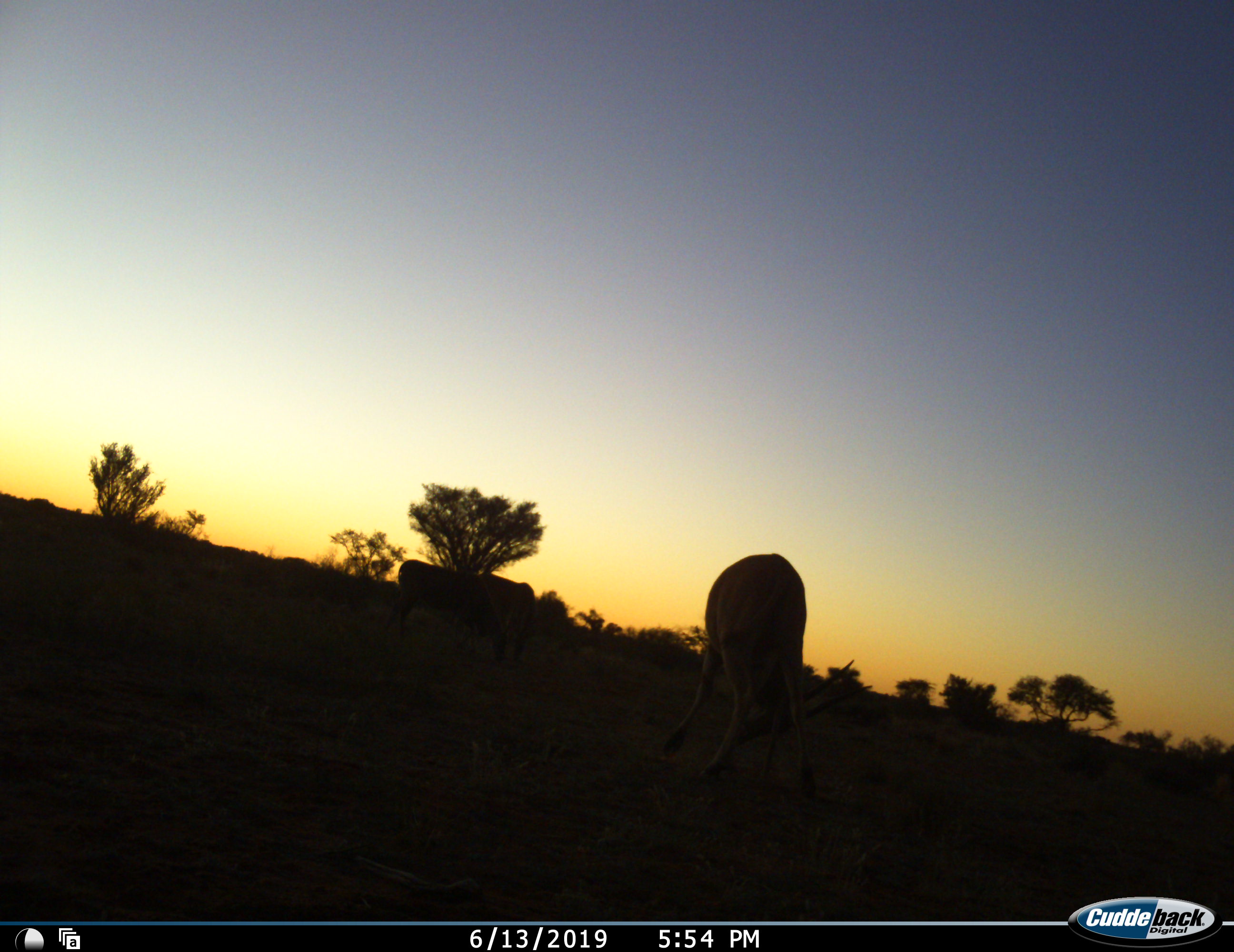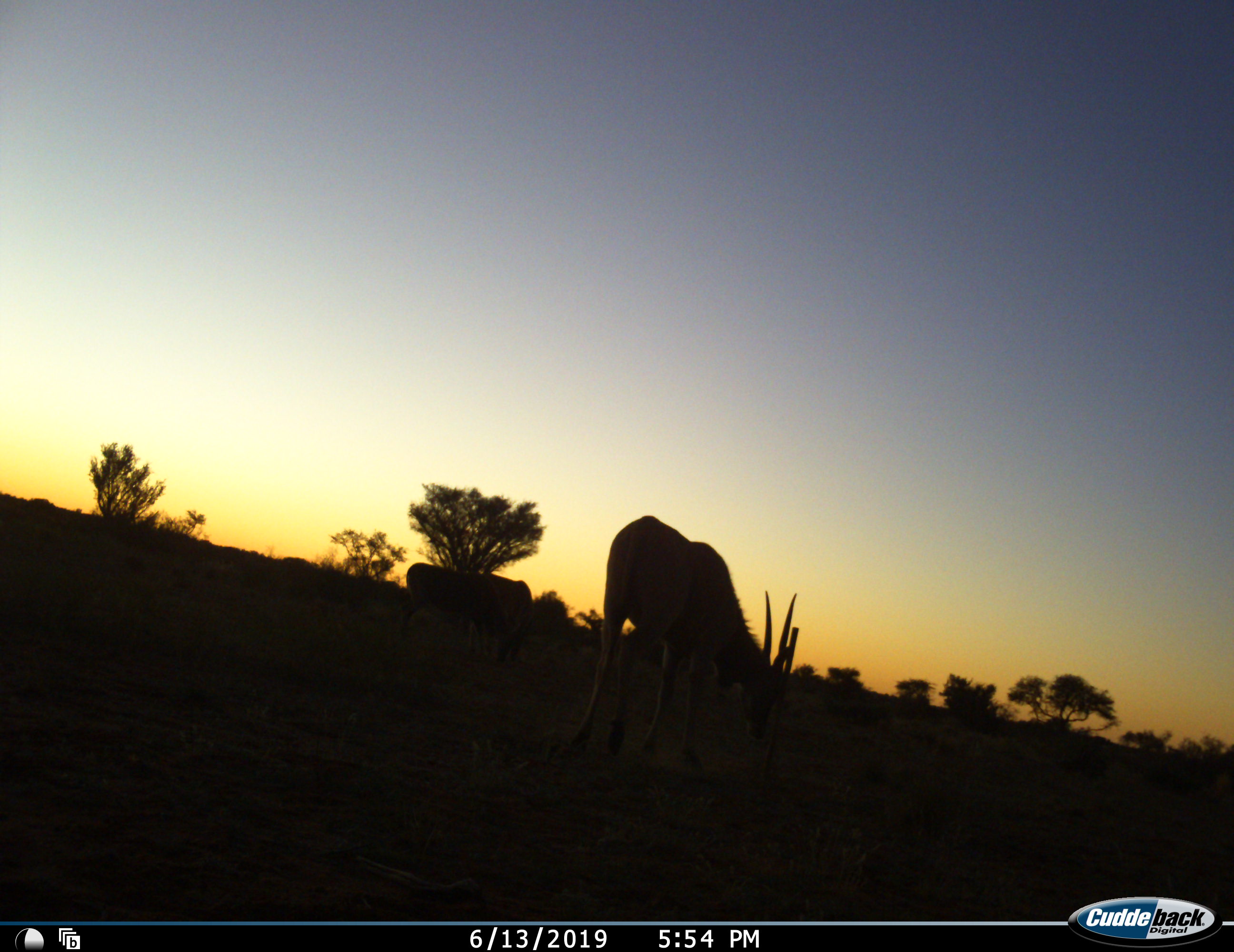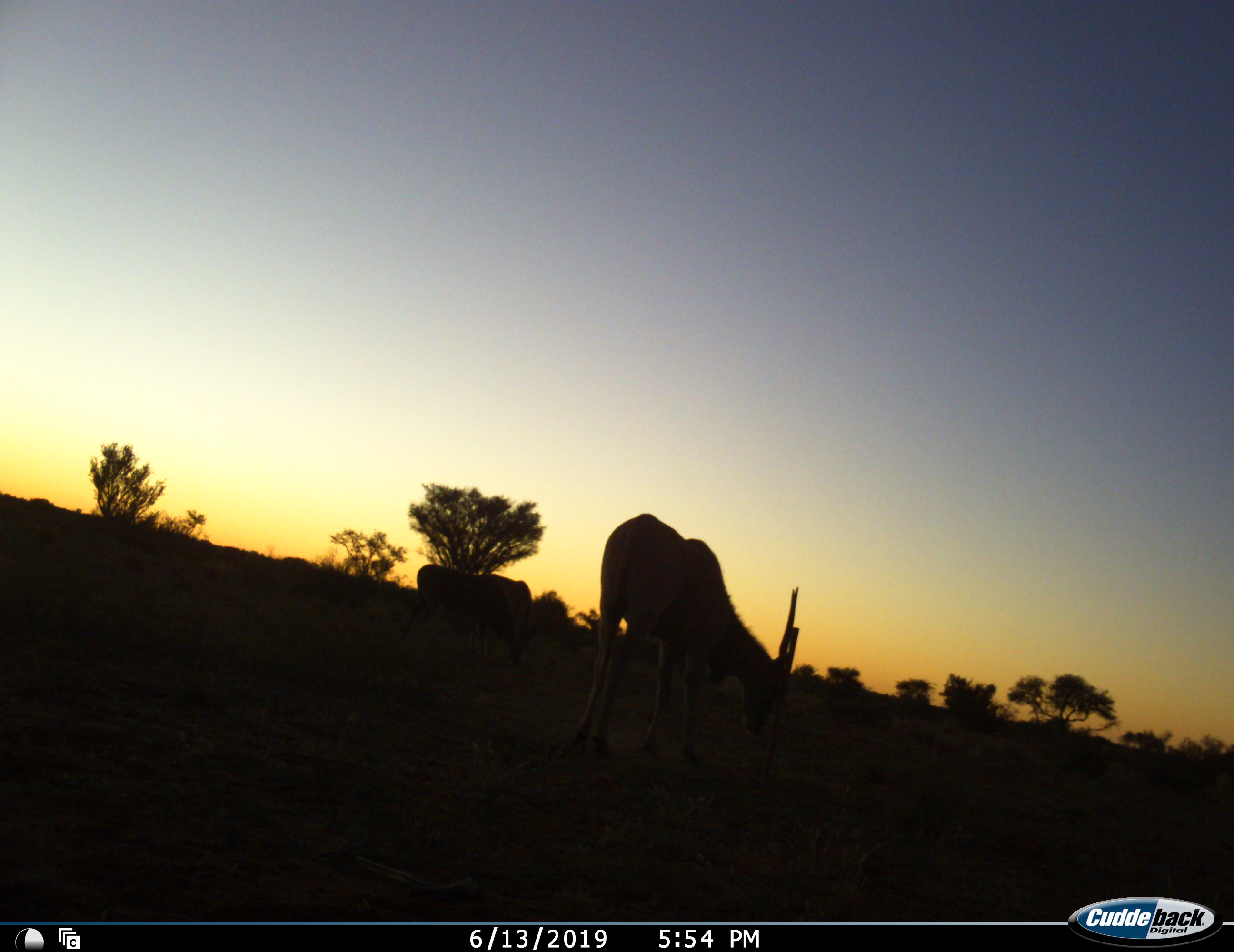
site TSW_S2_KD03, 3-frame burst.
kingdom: Animalia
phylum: Chordata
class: Mammalia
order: Artiodactyla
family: Bovidae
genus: Tragelaphus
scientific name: Tragelaphus oryx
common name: eland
Eland (Tragelaphus oryx), count 3. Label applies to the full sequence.